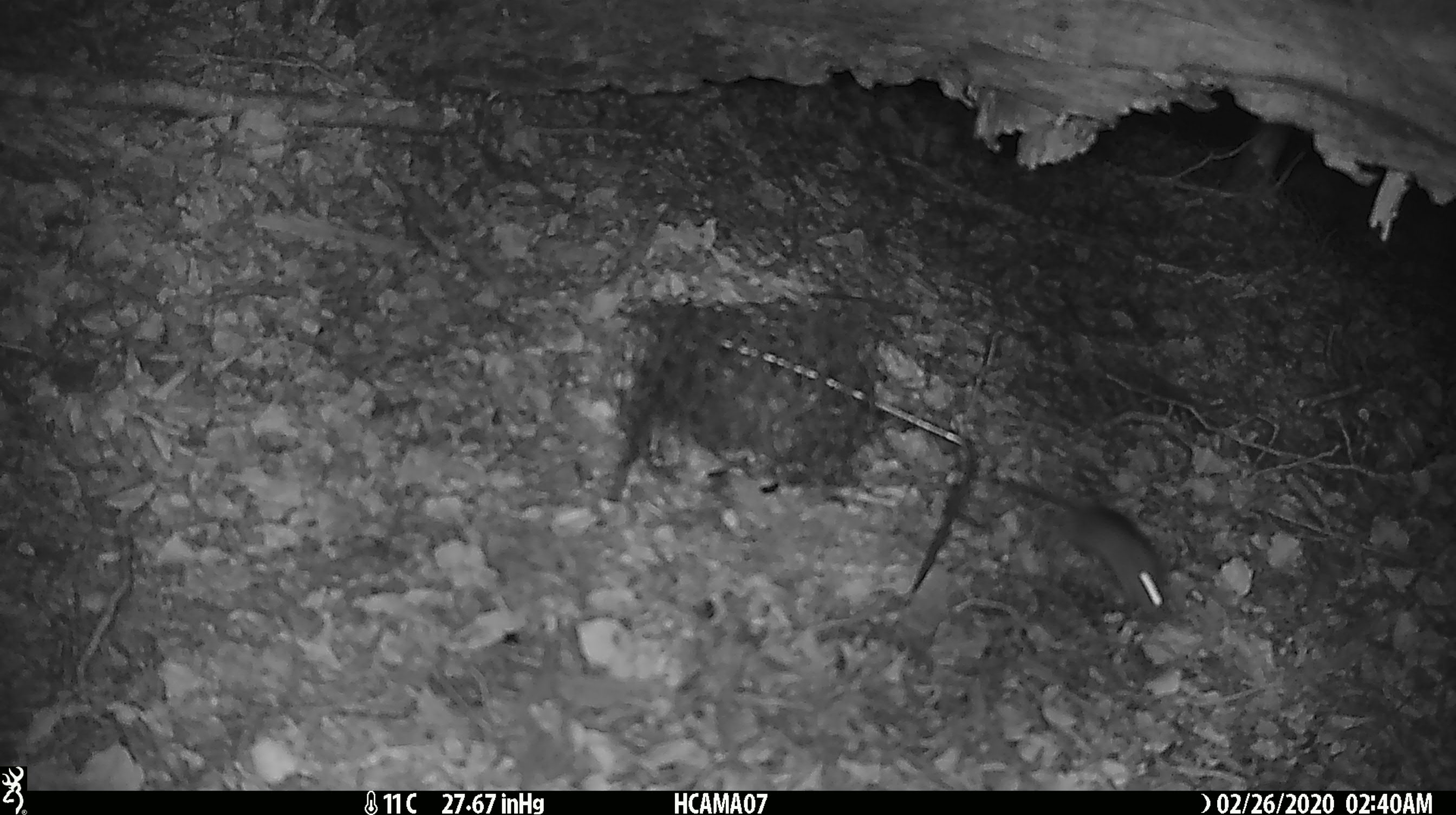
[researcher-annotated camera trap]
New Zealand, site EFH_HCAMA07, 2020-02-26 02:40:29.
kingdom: Animalia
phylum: Chordata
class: Mammalia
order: Rodentia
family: Muridae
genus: Mus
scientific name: Mus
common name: mouse